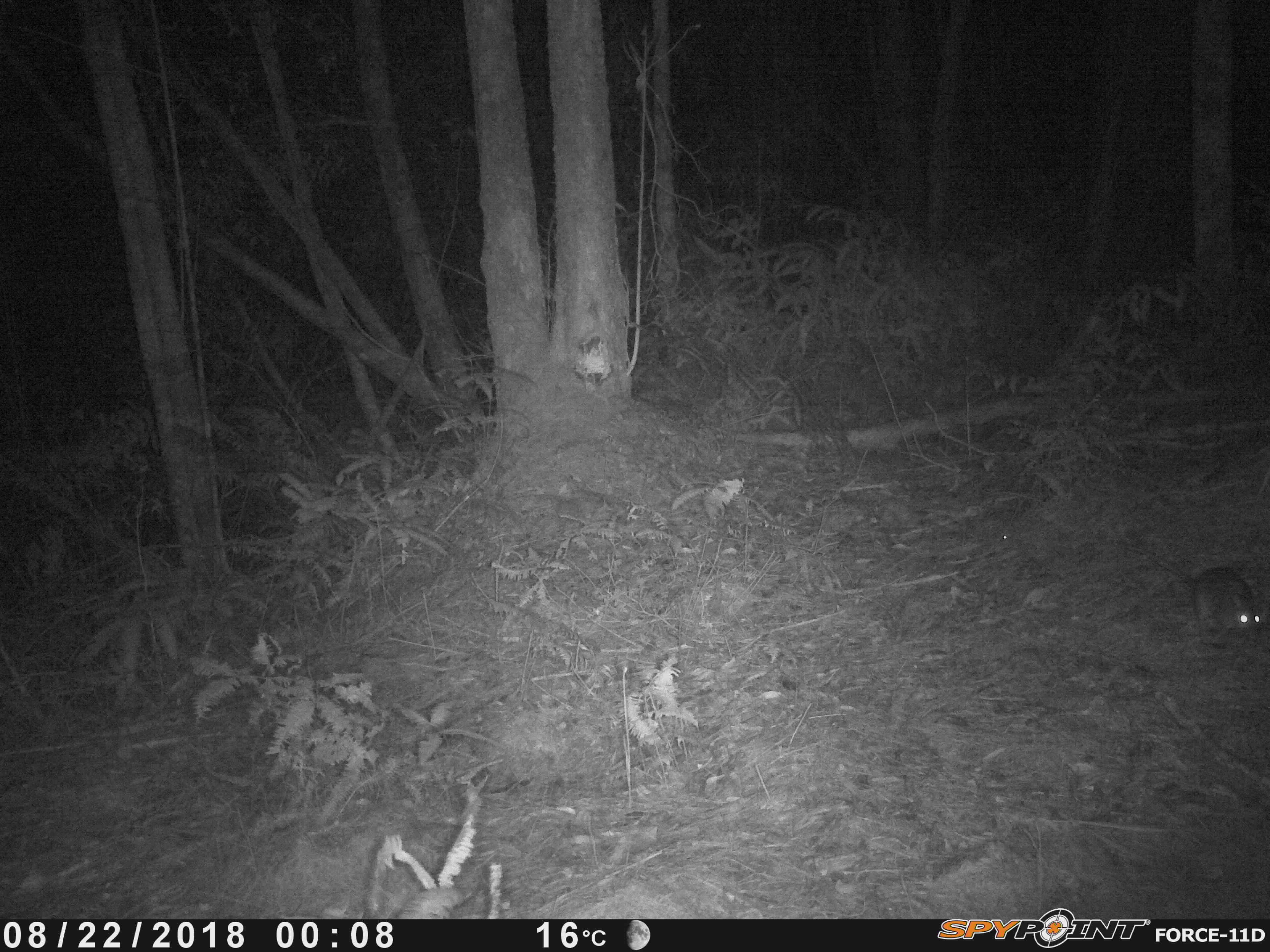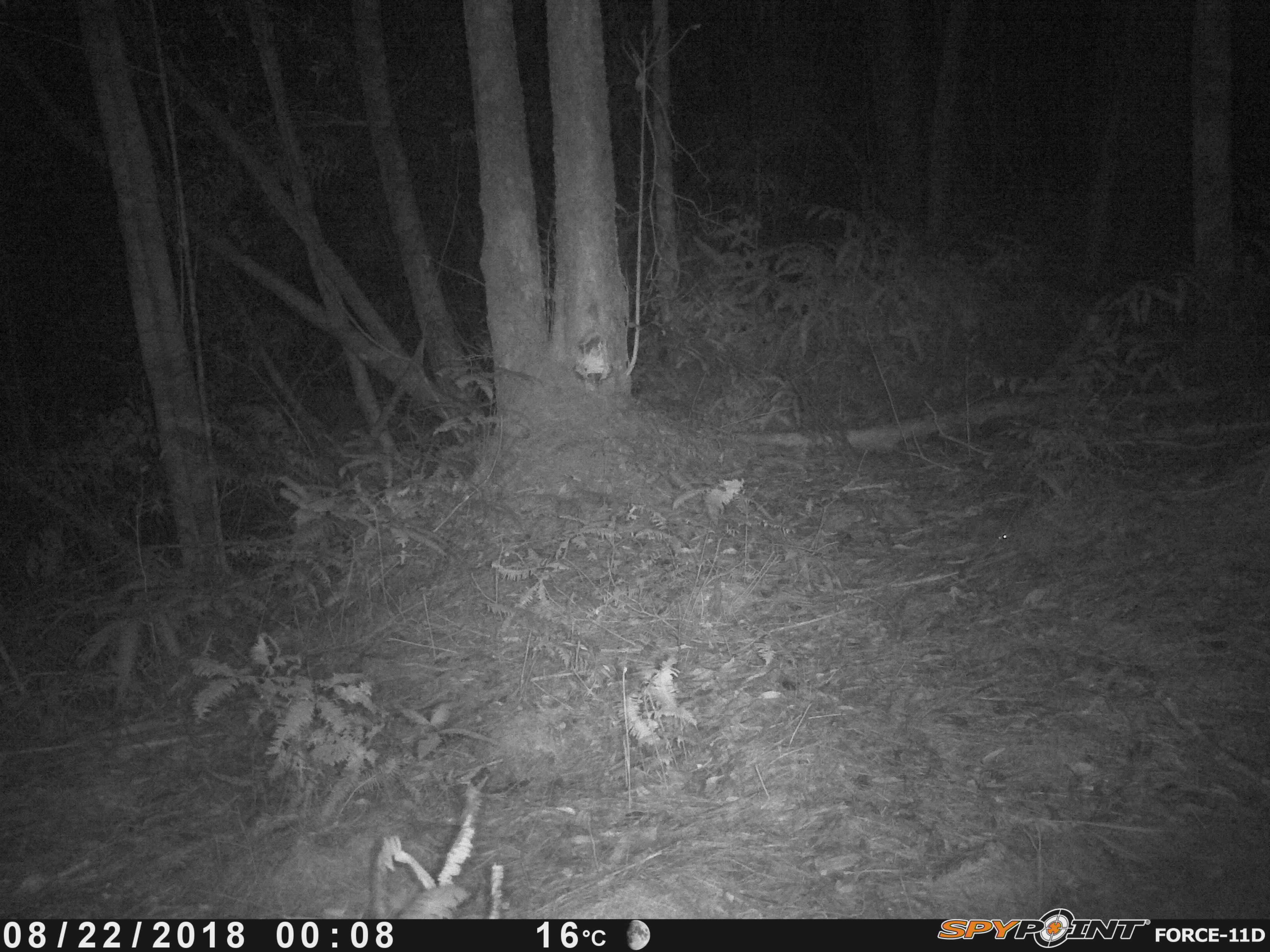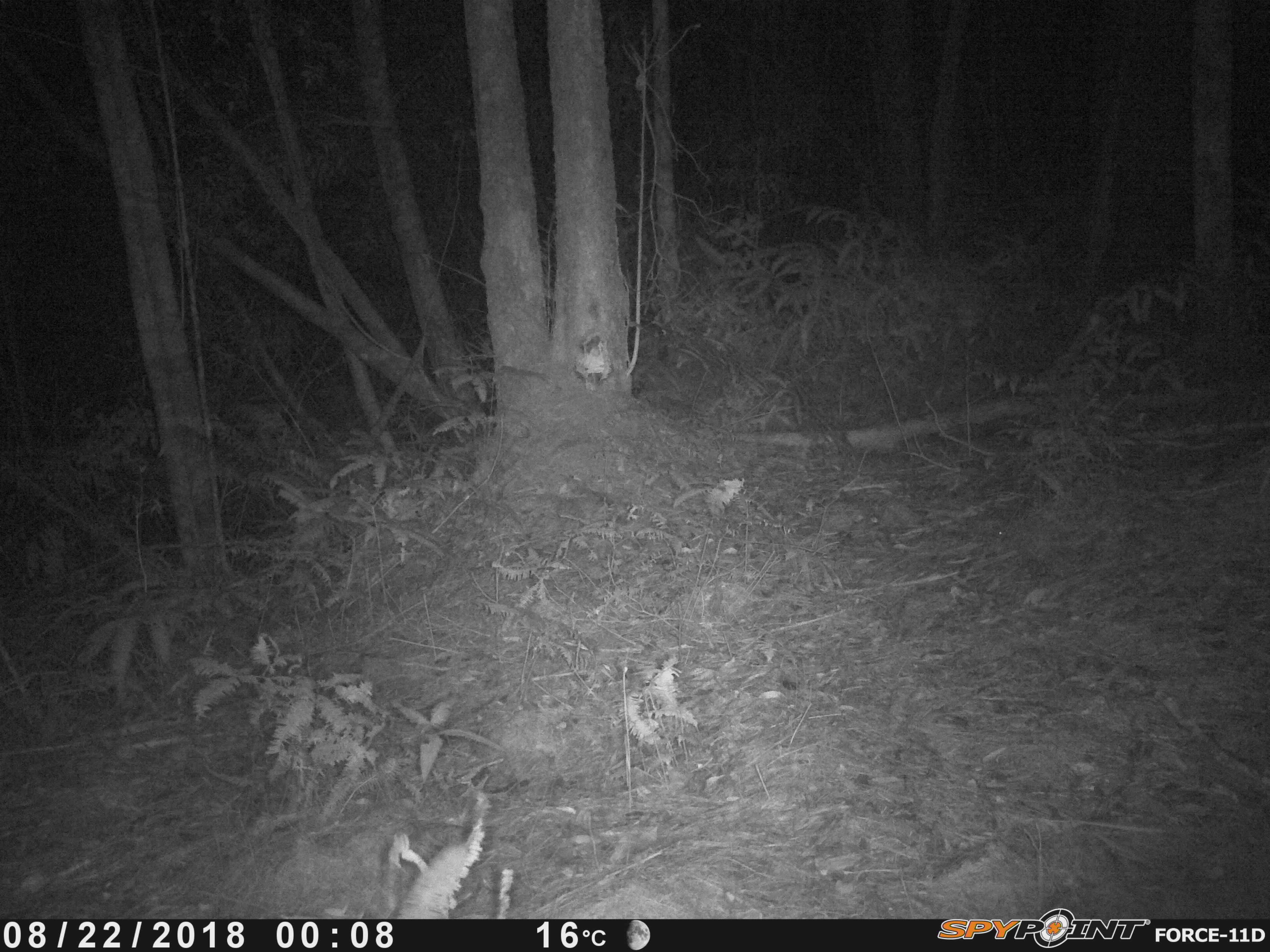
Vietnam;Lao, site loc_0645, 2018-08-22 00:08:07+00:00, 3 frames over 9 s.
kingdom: Animalia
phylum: Chordata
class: Mammalia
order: Rodentia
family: Muridae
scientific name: Muridae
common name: old-world mice and rats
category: unidentified murid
Unidentified murid (old-world mice and rats) (Muridae). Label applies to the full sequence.